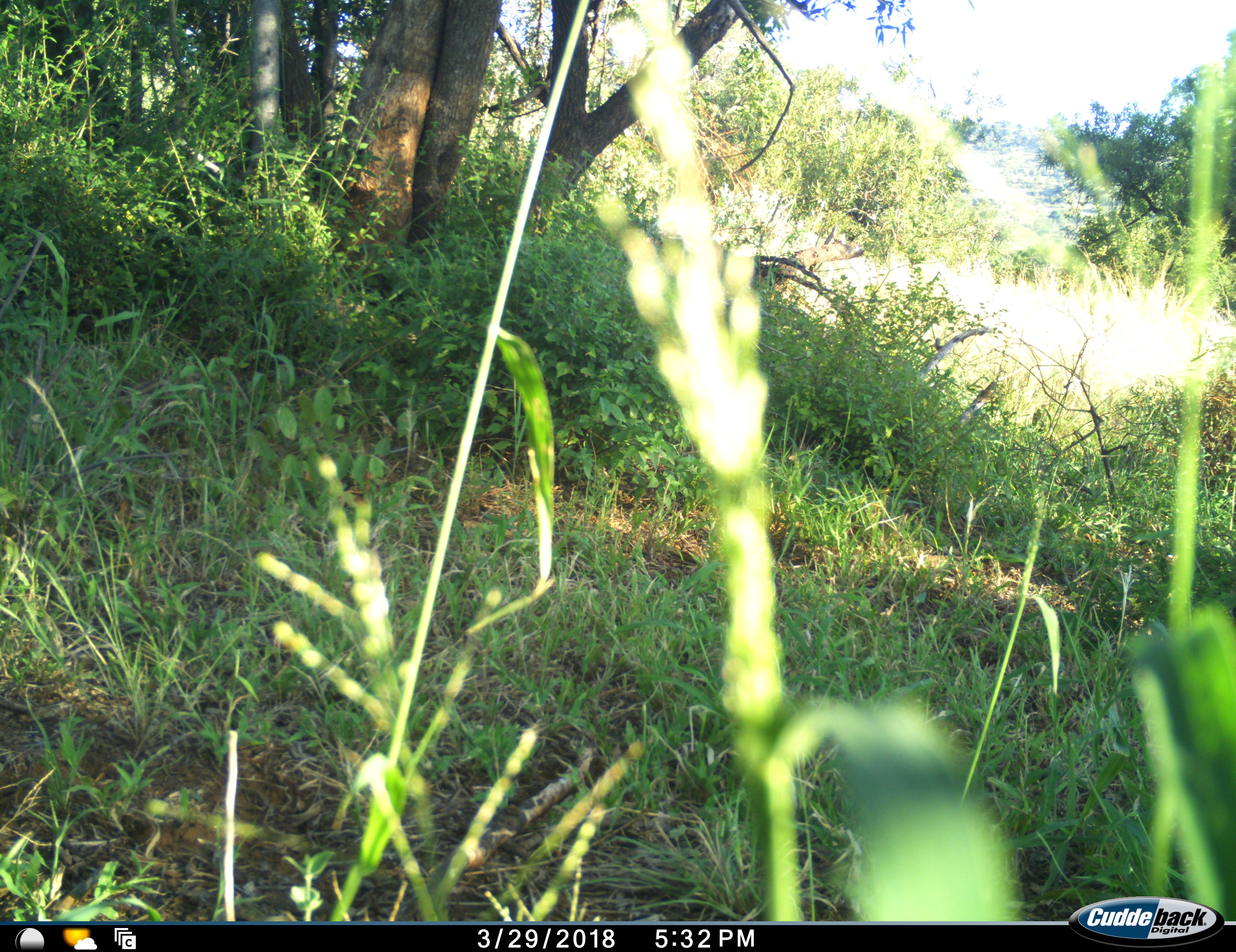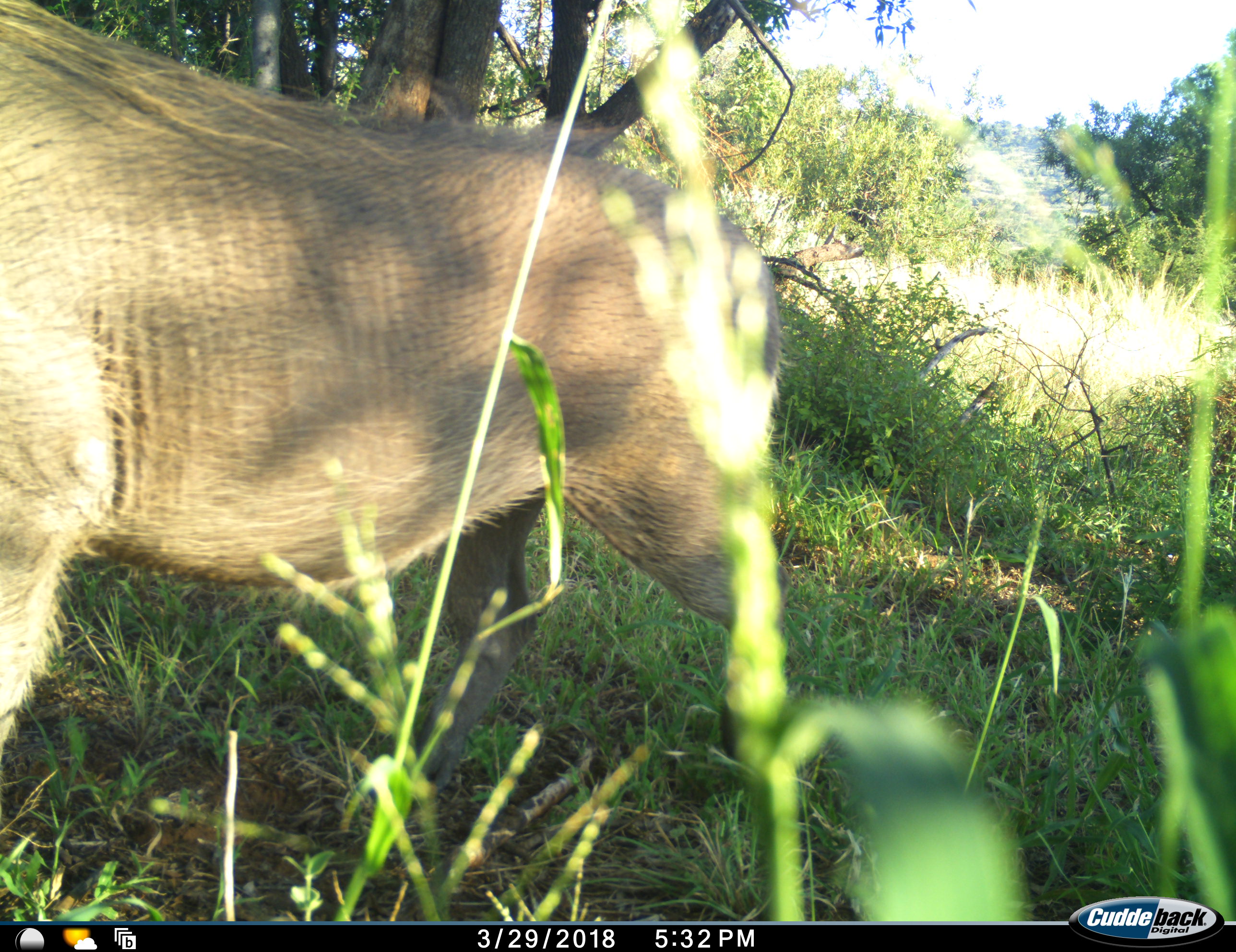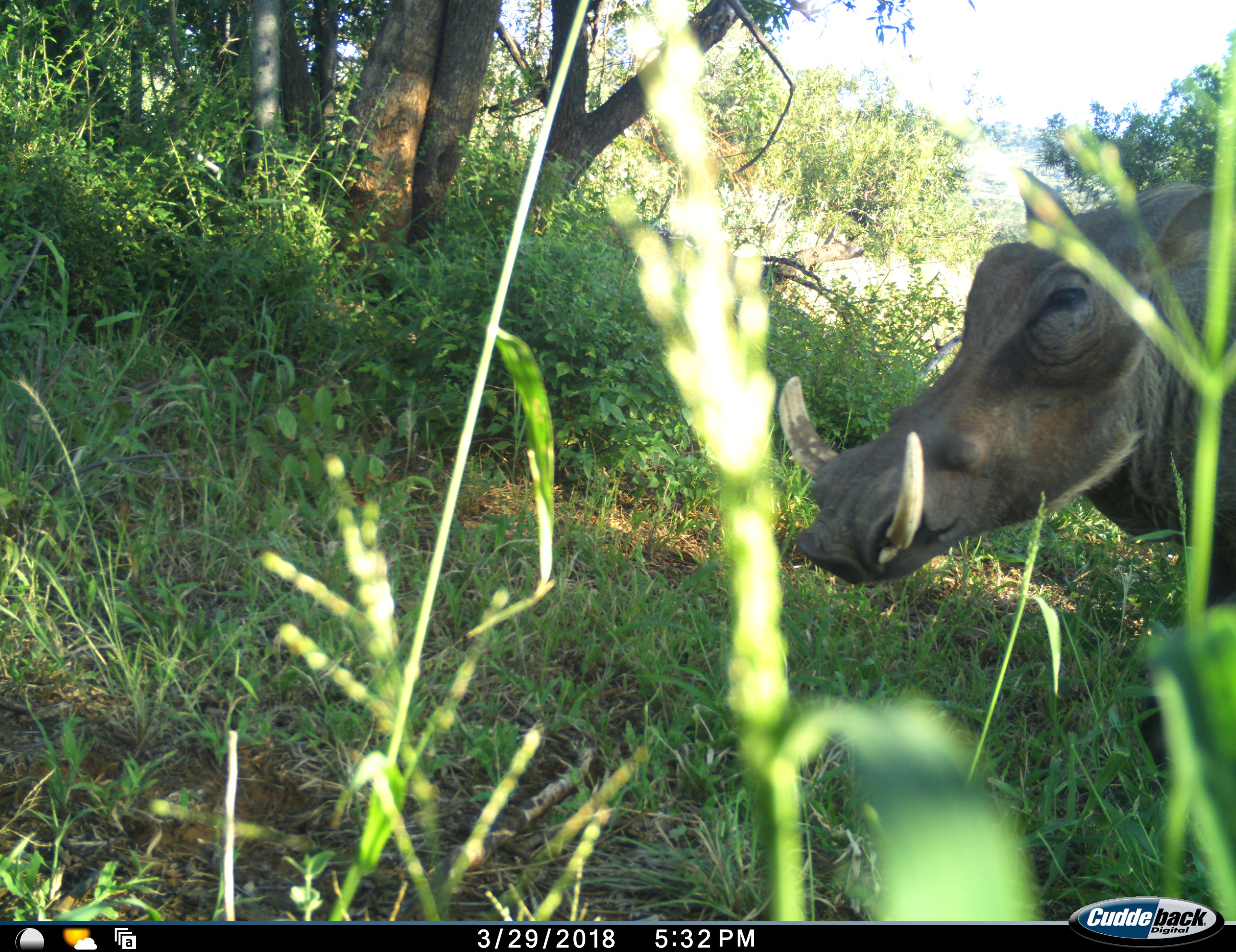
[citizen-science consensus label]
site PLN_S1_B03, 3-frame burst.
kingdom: Animalia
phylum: Chordata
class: Mammalia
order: Artiodactyla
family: Suidae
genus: Phacochoerus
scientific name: Phacochoerus africanus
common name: warthog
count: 1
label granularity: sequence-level